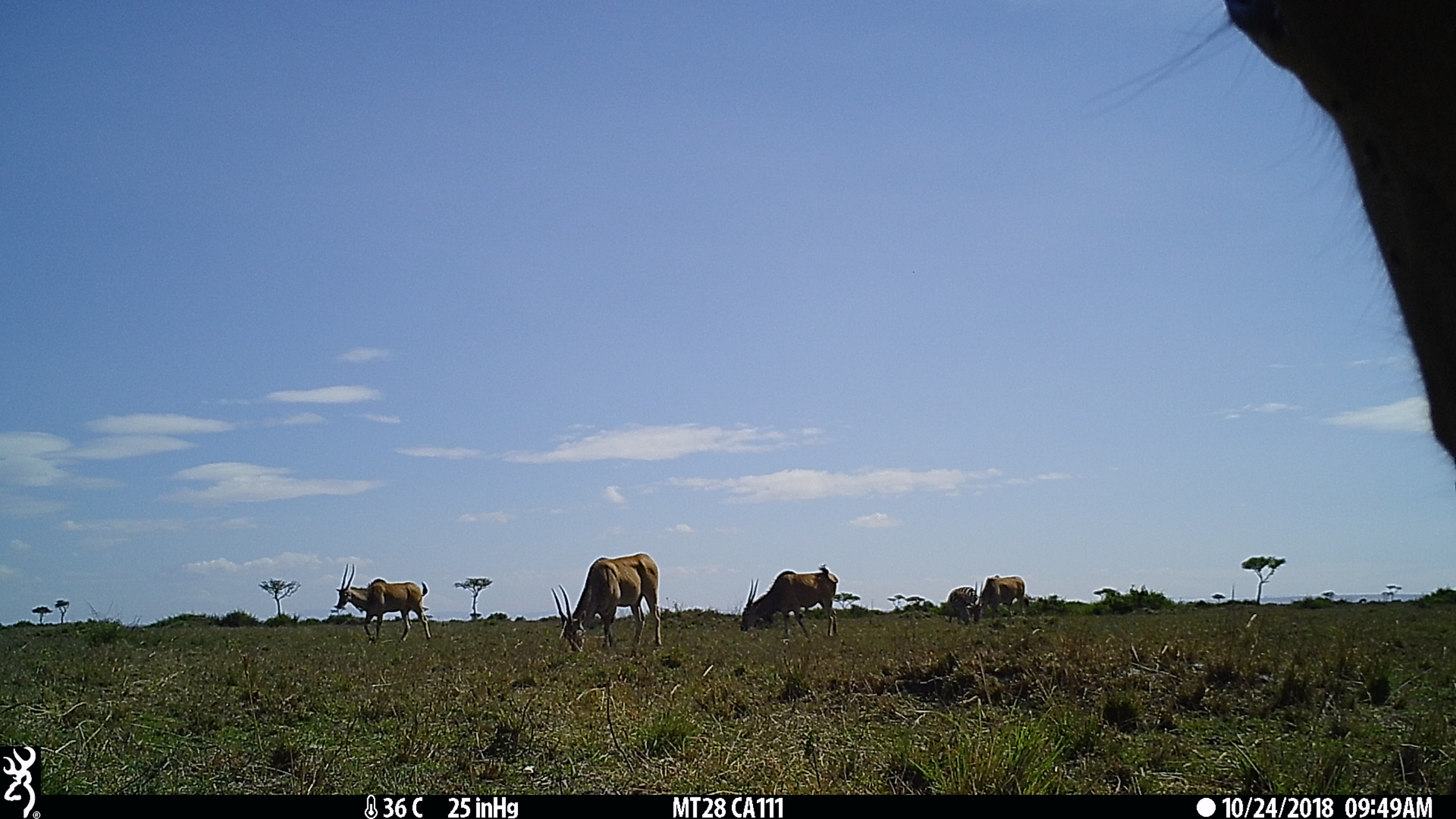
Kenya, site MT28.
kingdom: Animalia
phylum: Chordata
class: Mammalia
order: Artiodactyla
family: Bovidae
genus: Tragelaphus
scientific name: Tragelaphus oryx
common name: eland